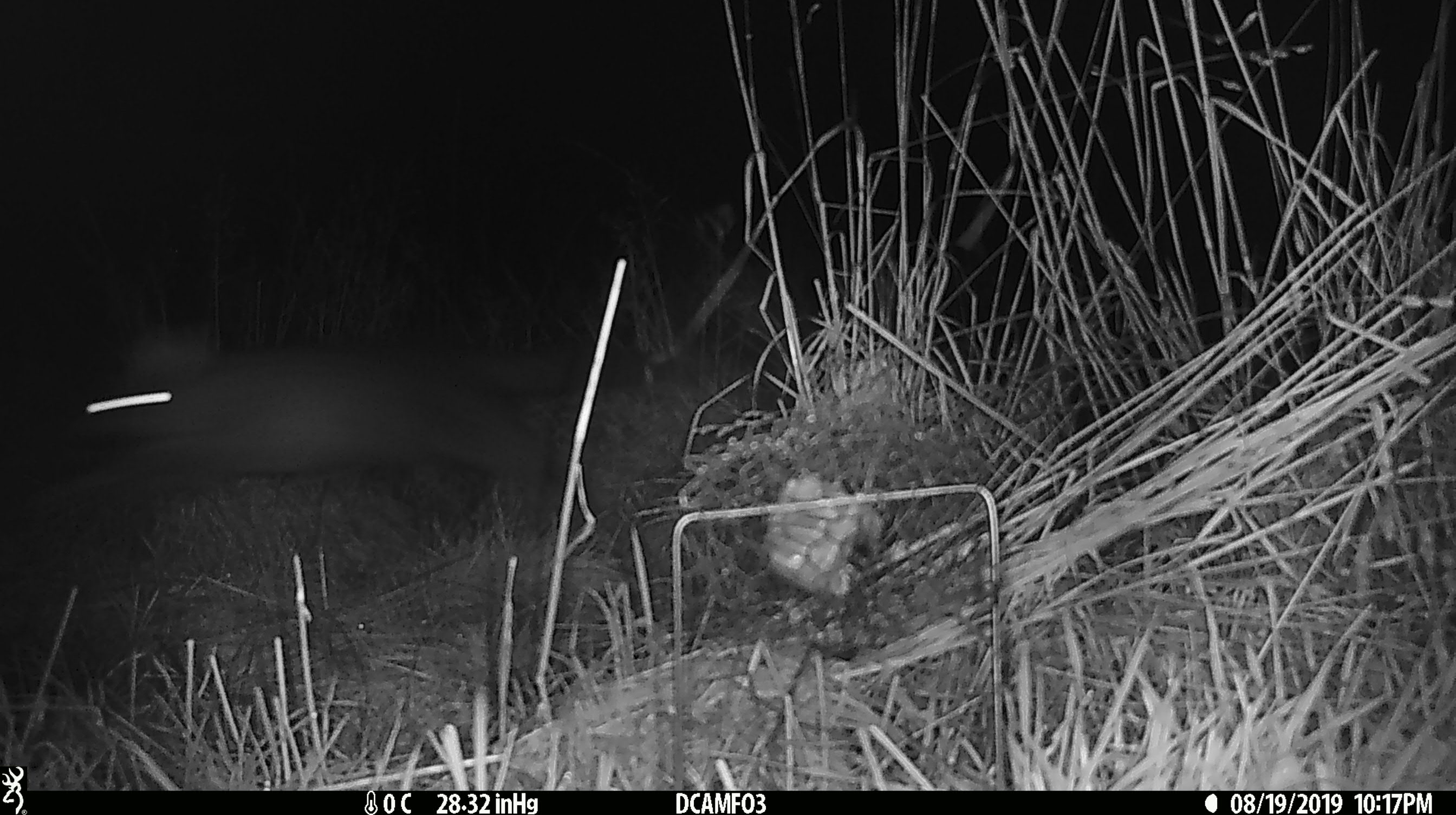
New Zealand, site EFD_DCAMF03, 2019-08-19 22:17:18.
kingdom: Animalia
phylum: Chordata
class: Mammalia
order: Diprotodontia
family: Phalangeridae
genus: Trichosurus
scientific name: Trichosurus vulpecula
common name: common brushtail possum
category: possum